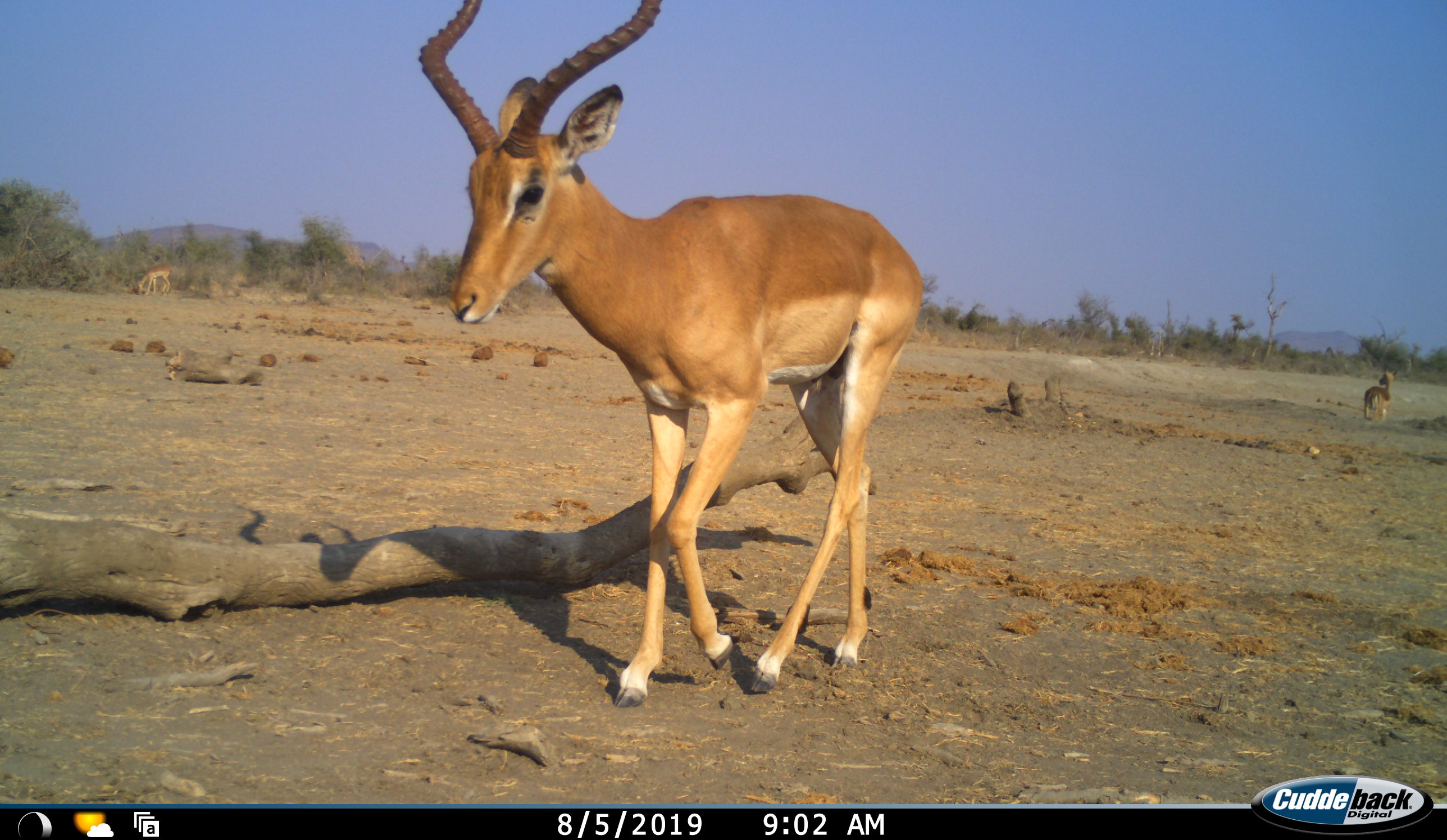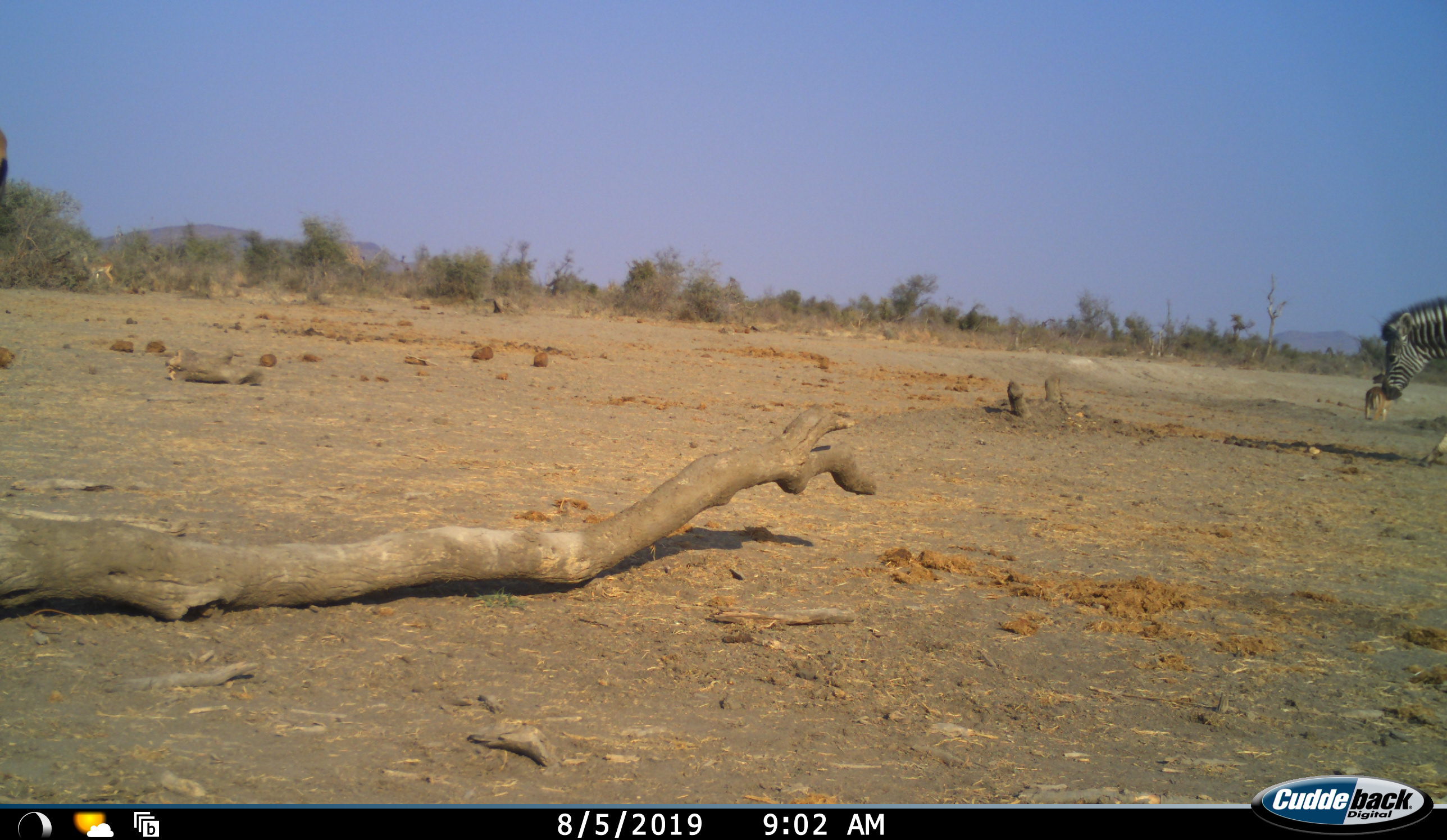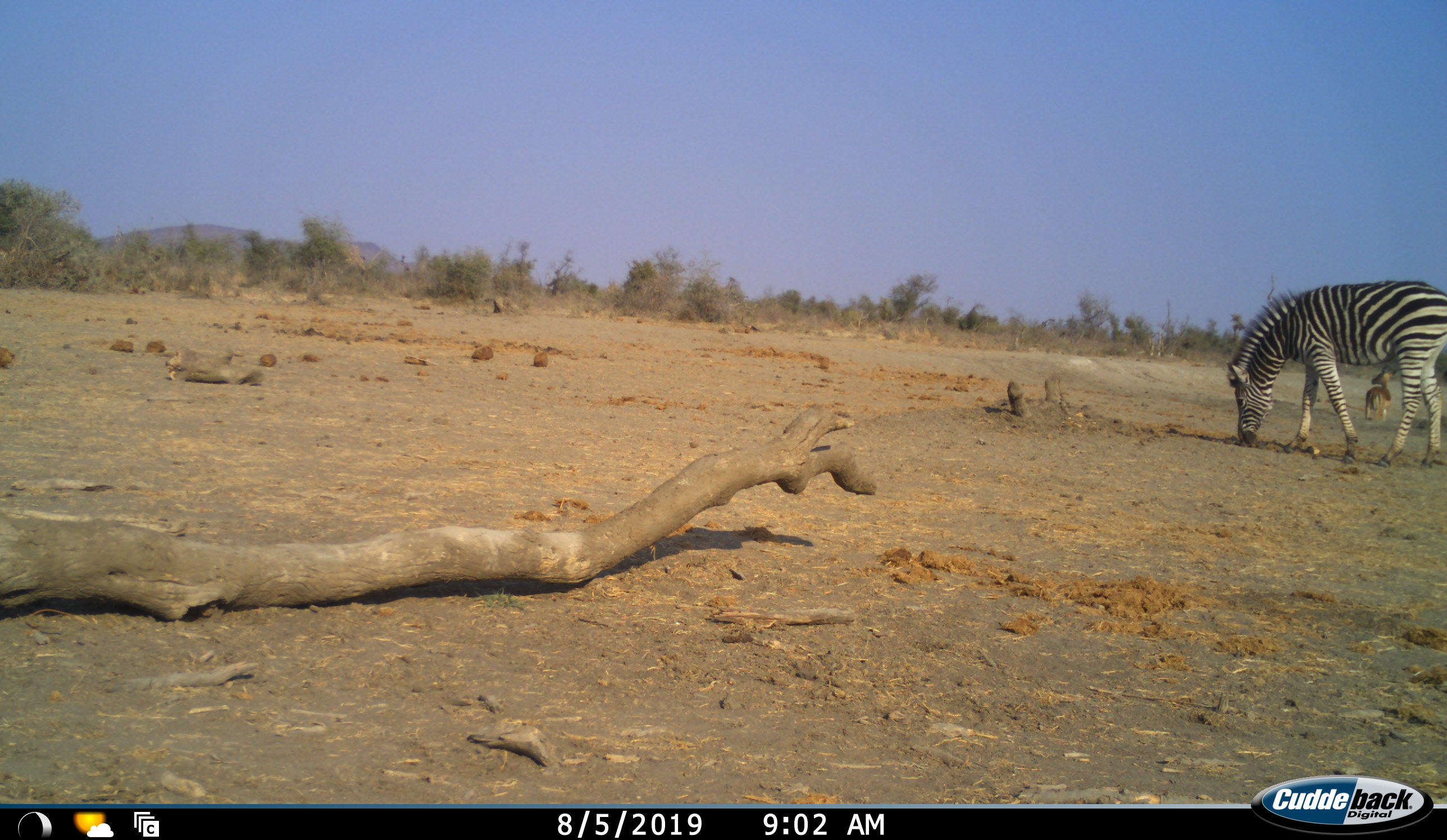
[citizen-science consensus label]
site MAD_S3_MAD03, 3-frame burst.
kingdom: Animalia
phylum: Chordata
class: Mammalia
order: Artiodactyla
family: Bovidae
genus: Aepyceros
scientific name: Aepyceros melampus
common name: impala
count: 3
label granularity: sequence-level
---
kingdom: Animalia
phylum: Chordata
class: Mammalia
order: Perissodactyla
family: Equidae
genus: Equus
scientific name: Equus quagga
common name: plains zebra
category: zebraplains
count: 1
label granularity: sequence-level